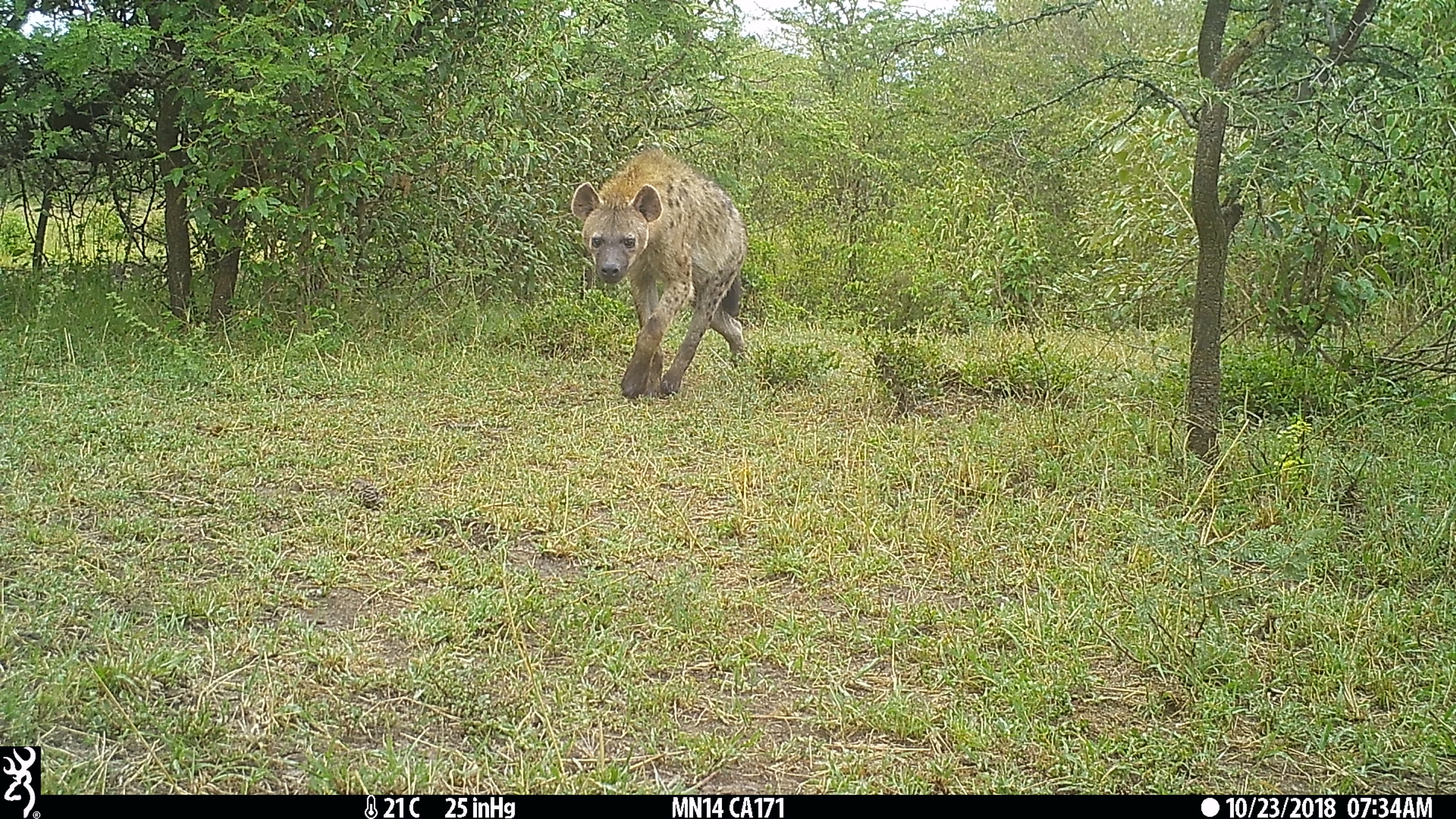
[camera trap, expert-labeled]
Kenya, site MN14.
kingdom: Animalia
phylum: Chordata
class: Mammalia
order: Carnivora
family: Hyaenidae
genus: Crocuta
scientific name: Crocuta crocuta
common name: spotted hyena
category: hyena spotted